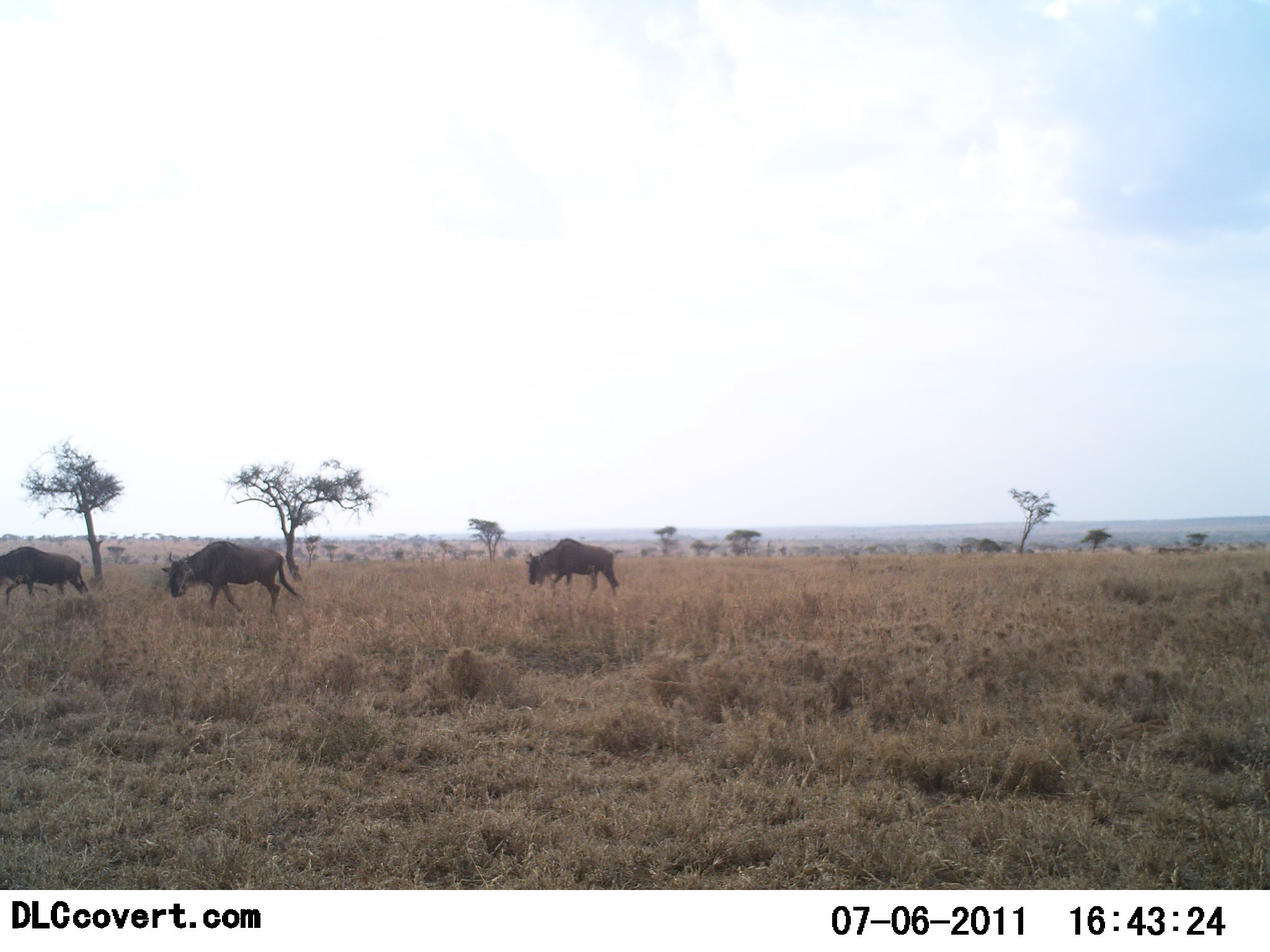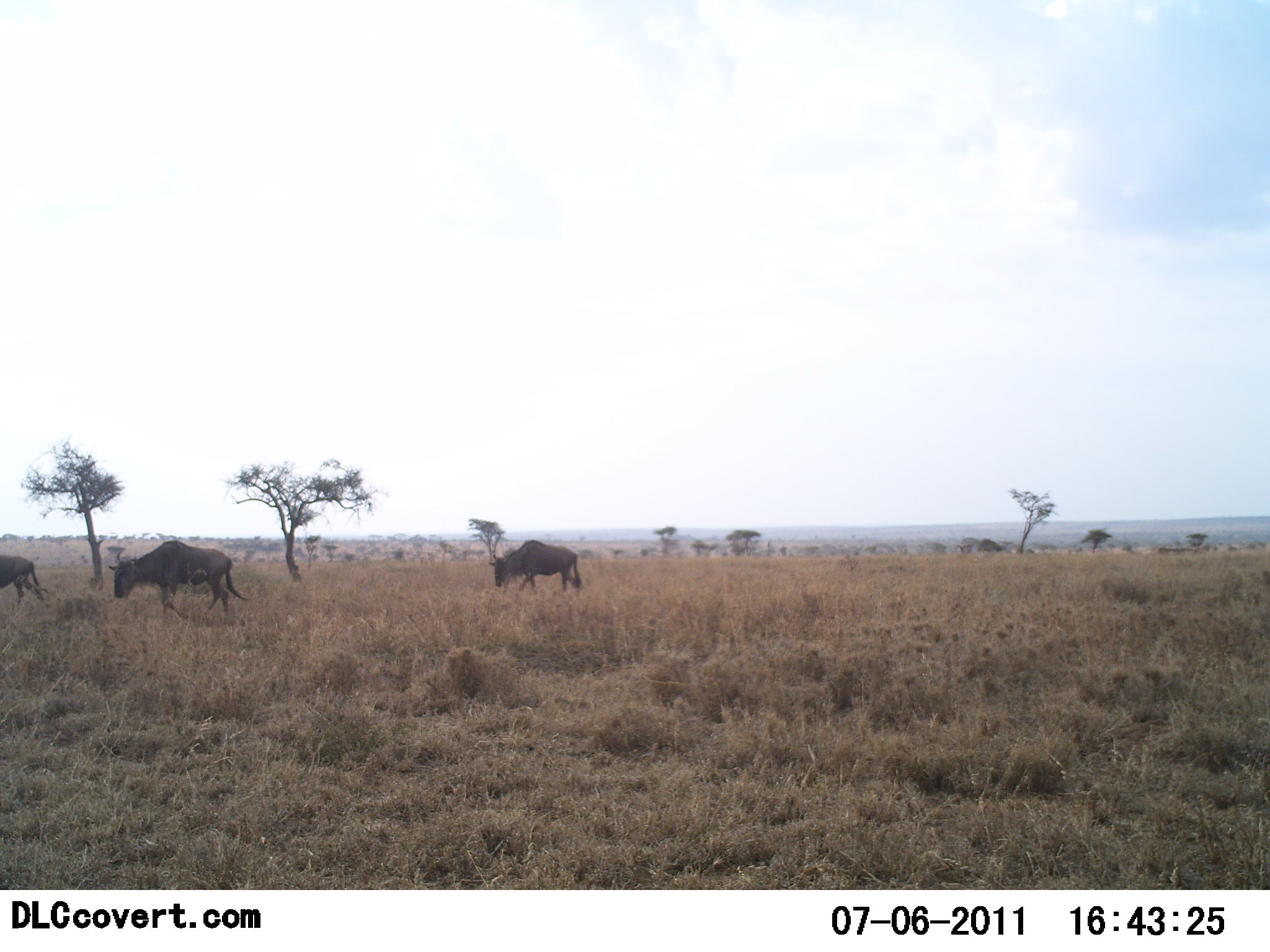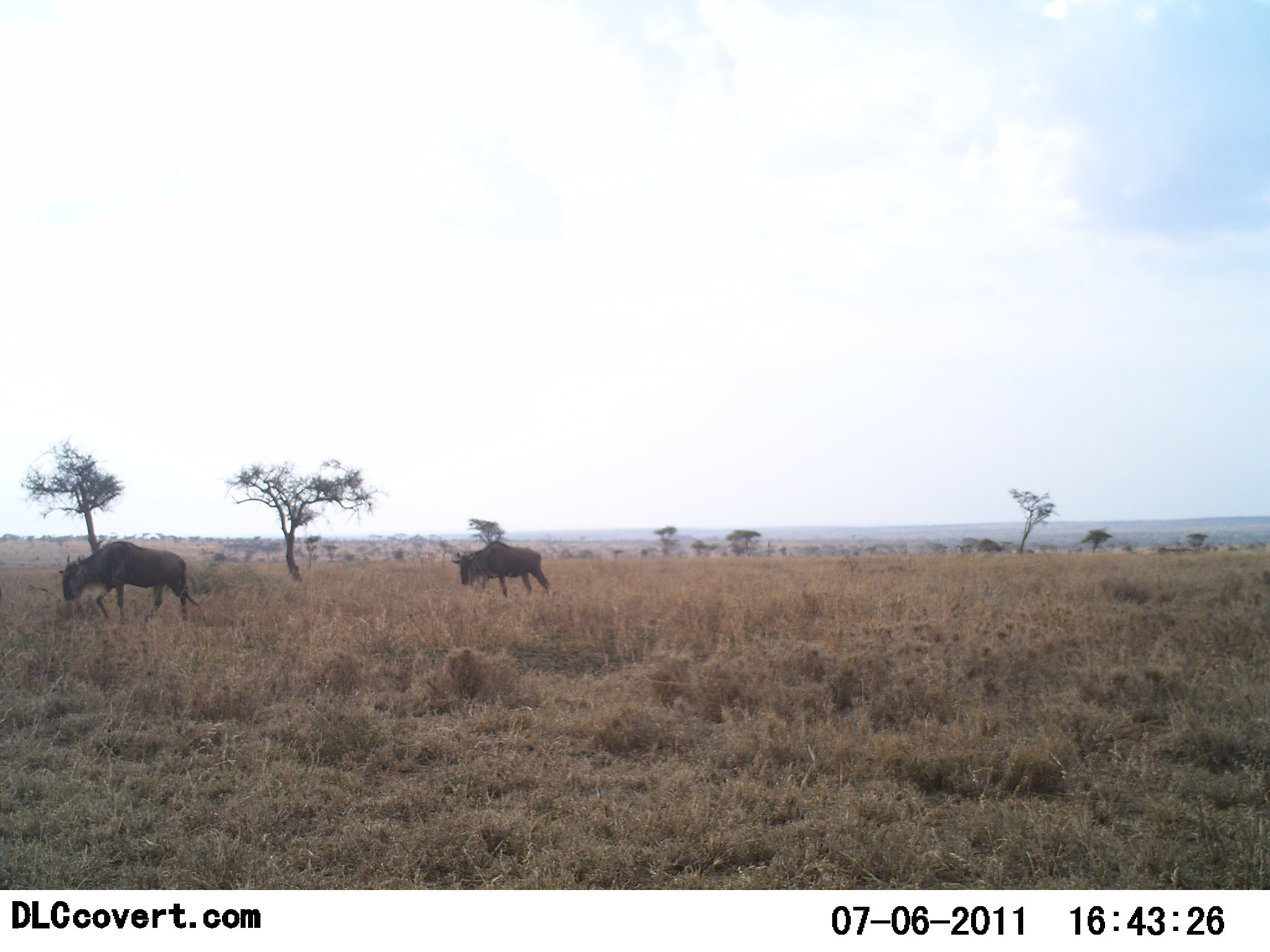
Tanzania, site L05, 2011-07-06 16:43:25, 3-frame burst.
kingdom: Animalia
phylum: Chordata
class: Mammalia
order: Artiodactyla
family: Bovidae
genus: Connochaetes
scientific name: Connochaetes taurinus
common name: blue wildebeest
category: wildebeest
Wildebeest (blue wildebeest) (Connochaetes taurinus), count 3. Behavior (volunteer vote fractions): standing 0%, resting 0%, moving 100%, interacting 0%. Young present (vote fraction): 0%. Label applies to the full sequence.